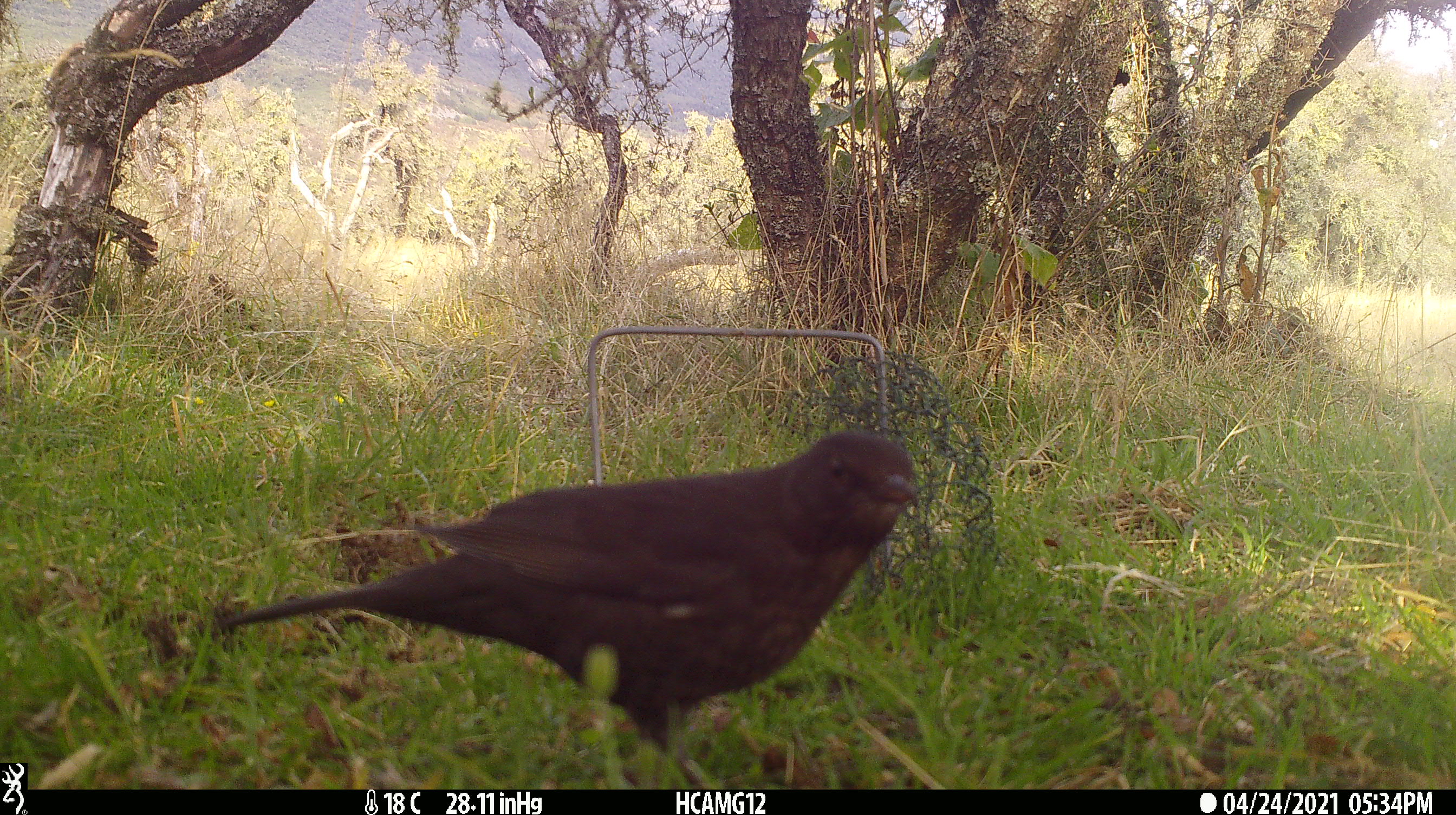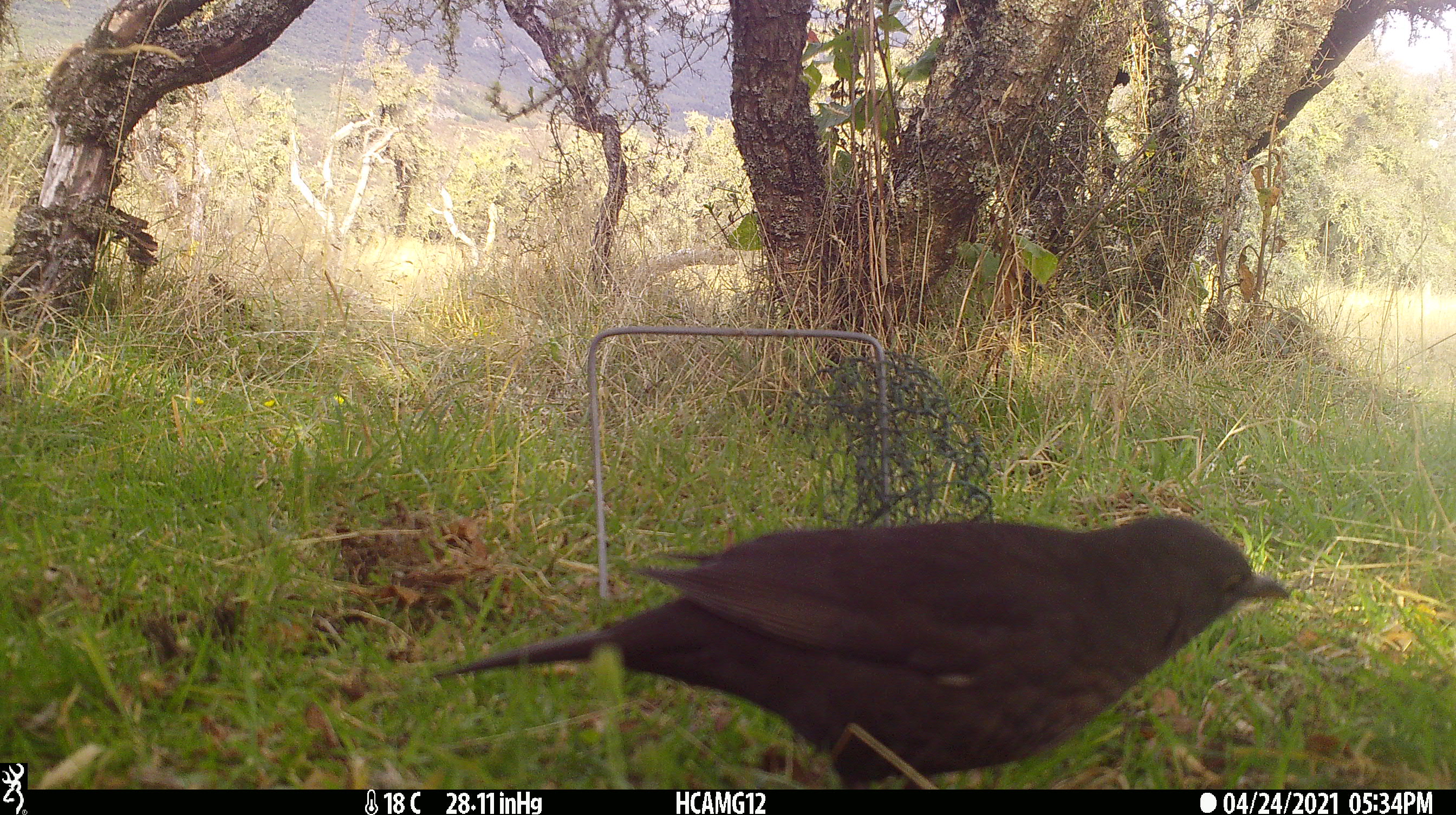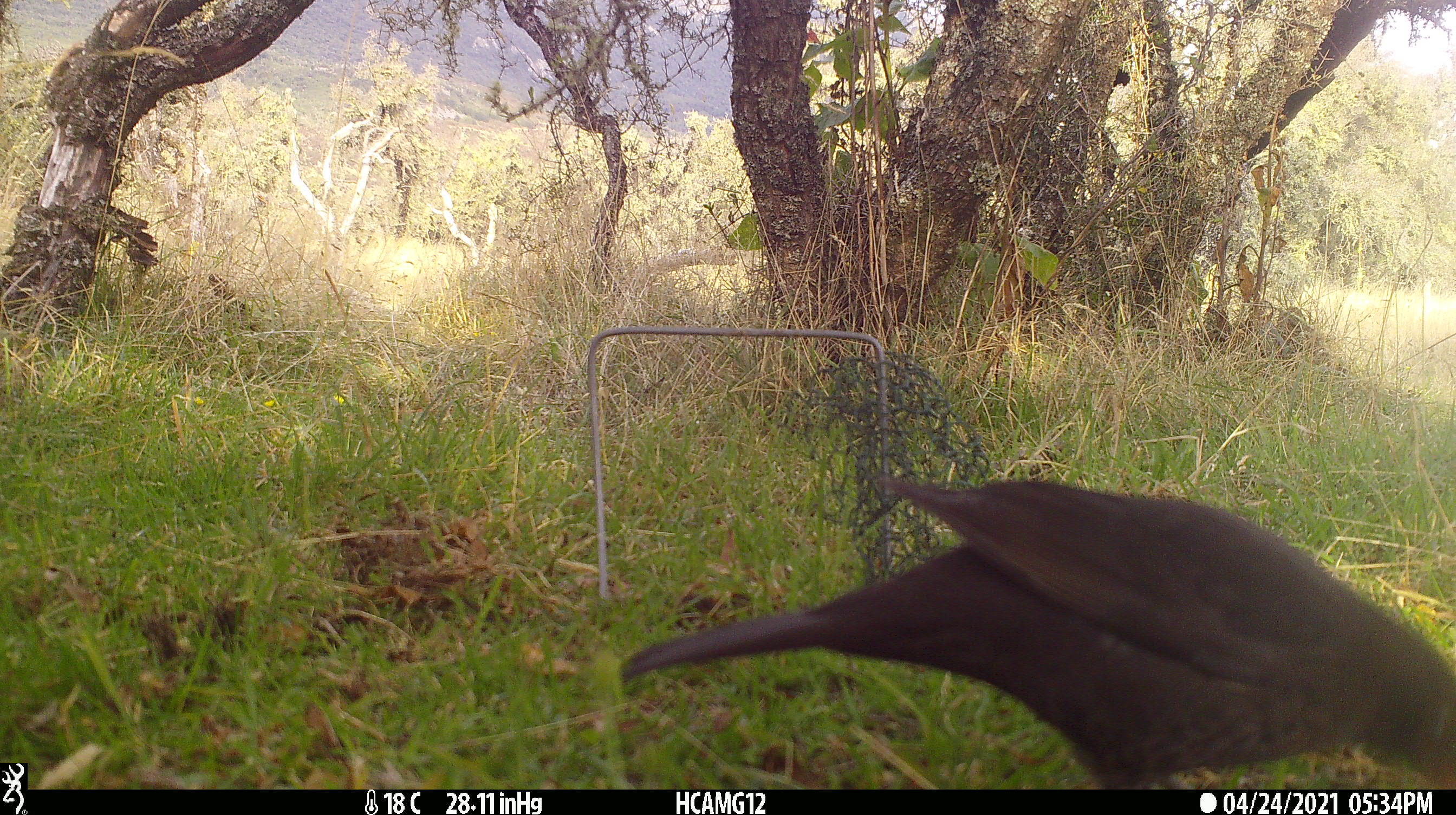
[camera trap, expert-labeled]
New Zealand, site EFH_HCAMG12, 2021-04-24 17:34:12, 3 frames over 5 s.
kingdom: Animalia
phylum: Chordata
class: Aves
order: Passeriformes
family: Turdidae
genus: Turdus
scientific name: Turdus merula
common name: eurasian blackbird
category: blackbird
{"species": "blackbird (eurasian blackbird) (Turdus merula)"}